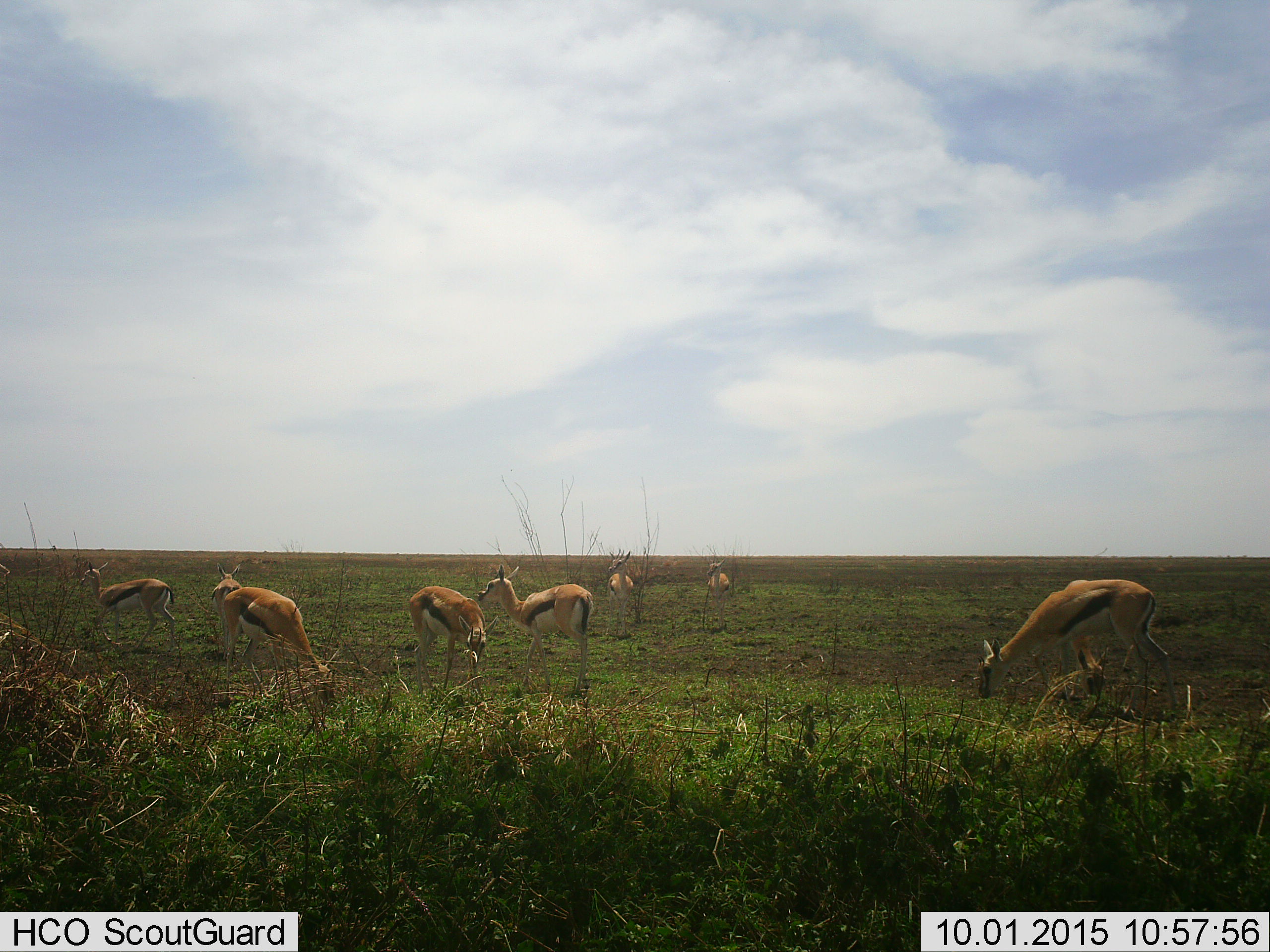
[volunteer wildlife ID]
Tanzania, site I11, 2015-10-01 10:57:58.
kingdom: Animalia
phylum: Chordata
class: Mammalia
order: Artiodactyla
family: Bovidae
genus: Eudorcas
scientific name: Eudorcas thomsonii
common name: thomson's gazelle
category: gazellethomsons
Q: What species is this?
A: Gazellethomsons (thomson's gazelle) (Eudorcas thomsonii).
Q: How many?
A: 8.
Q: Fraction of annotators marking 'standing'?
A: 80%.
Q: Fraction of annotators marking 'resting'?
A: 10%.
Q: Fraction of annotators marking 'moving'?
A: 40%.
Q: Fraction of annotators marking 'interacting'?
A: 10%.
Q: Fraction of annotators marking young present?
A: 0%.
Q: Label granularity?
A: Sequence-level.